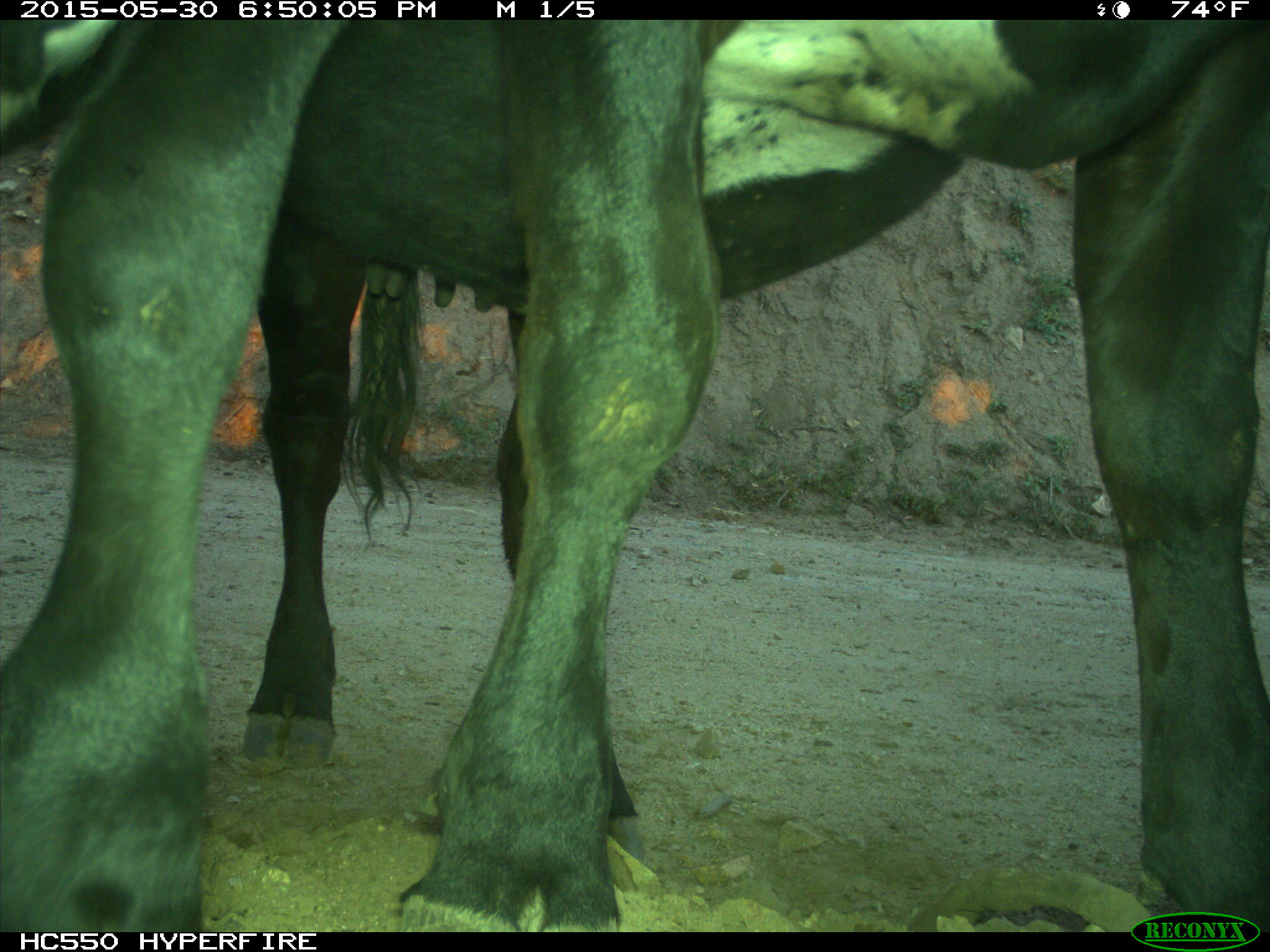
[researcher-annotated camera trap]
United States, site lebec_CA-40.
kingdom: Animalia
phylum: Chordata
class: Mammalia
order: Artiodactyla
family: Bovidae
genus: Bos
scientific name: Bos taurus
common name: domestic cow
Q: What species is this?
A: Bos taurus (domestic cow).